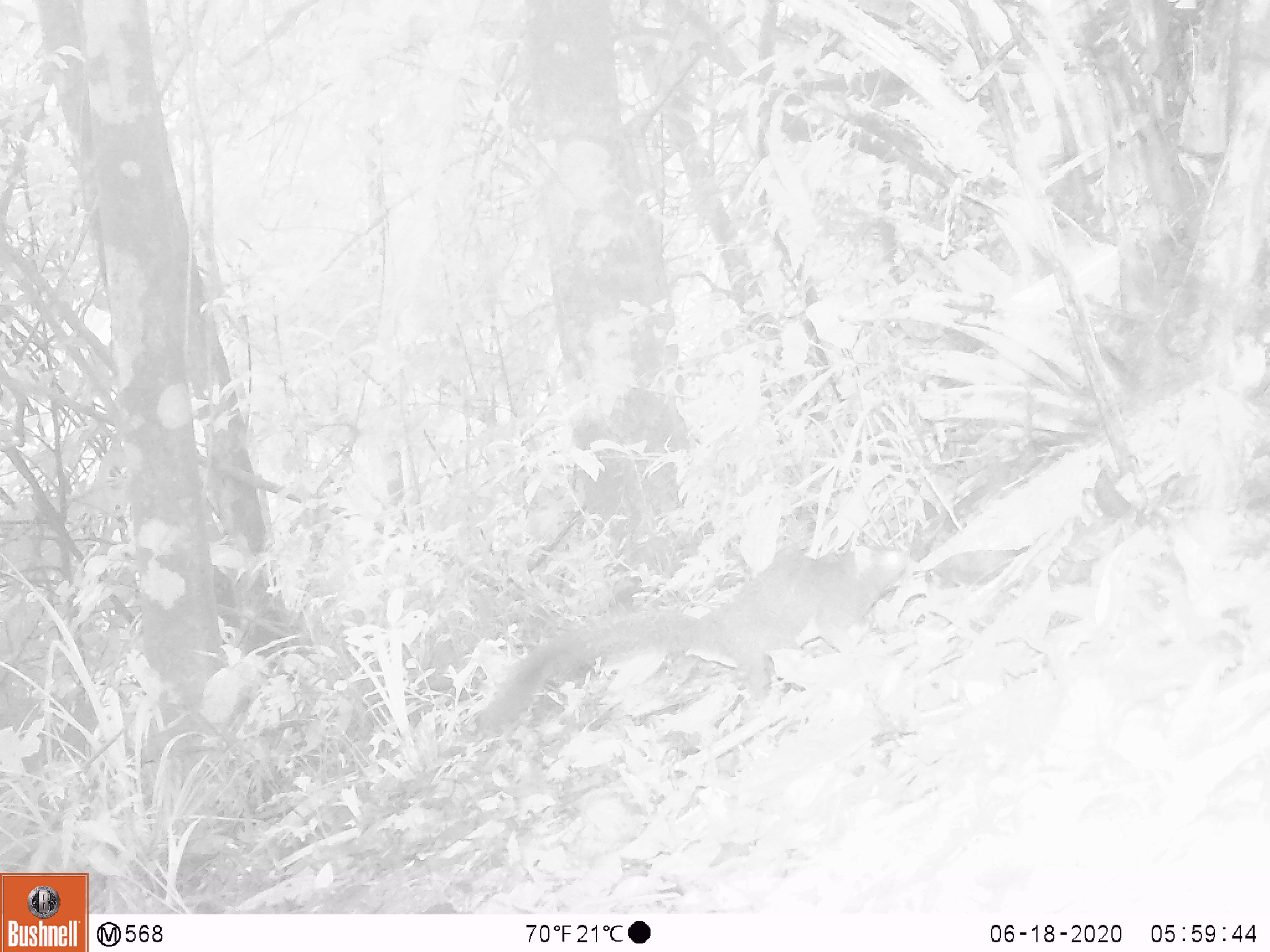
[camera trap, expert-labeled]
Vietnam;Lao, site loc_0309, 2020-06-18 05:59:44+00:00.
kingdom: Animalia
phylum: Chordata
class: Mammalia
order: Rodentia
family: Sciuridae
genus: Callosciurus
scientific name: Callosciurus erythraeus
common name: pallas's squirrel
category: pallass squirrel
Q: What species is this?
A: Pallass squirrel (pallas's squirrel) (Callosciurus erythraeus).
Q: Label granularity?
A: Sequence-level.